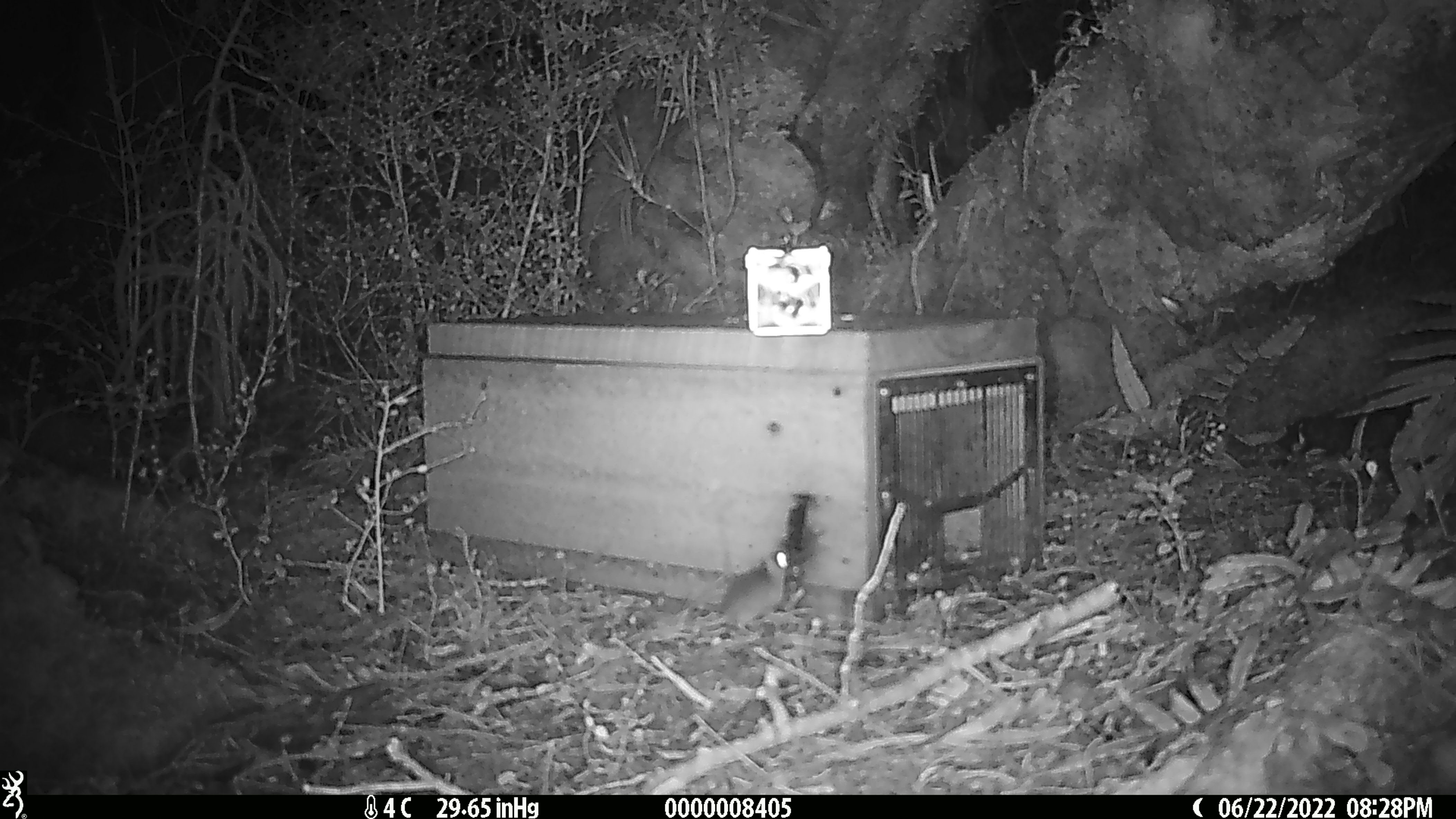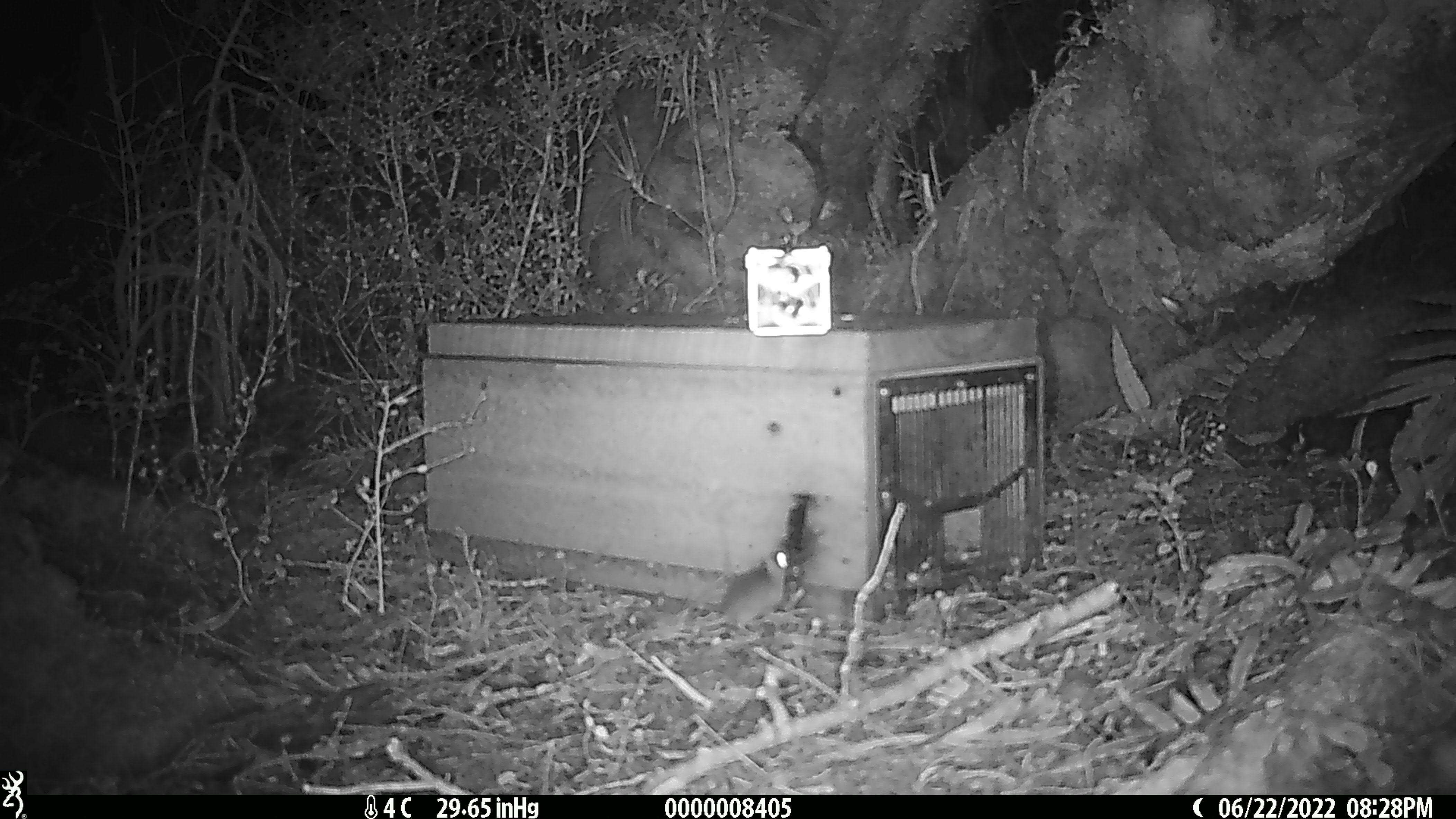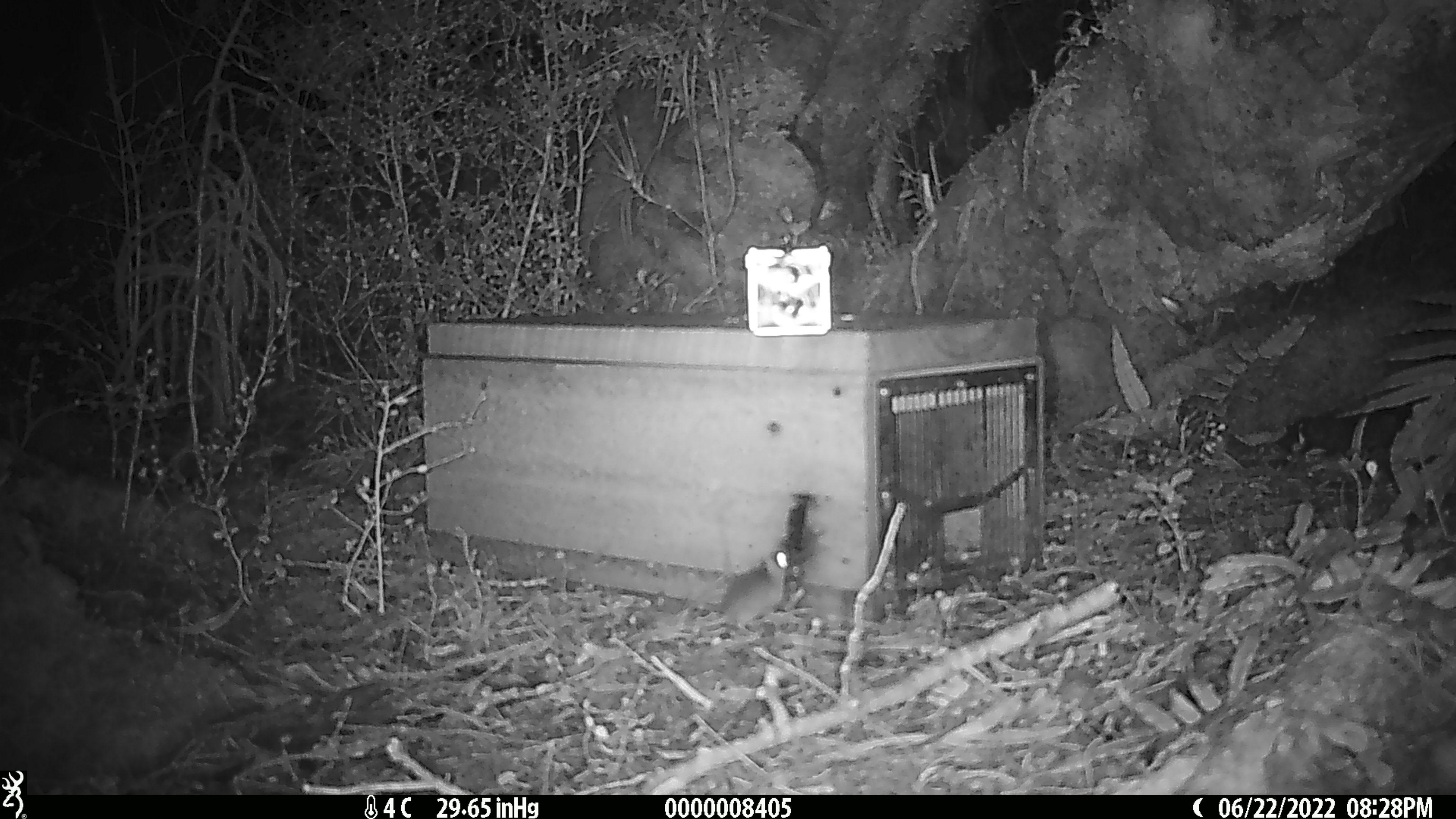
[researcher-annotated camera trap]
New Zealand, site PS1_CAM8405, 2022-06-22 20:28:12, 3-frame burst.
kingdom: Animalia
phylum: Chordata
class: Mammalia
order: Rodentia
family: Muridae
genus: Mus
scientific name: Mus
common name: mouse